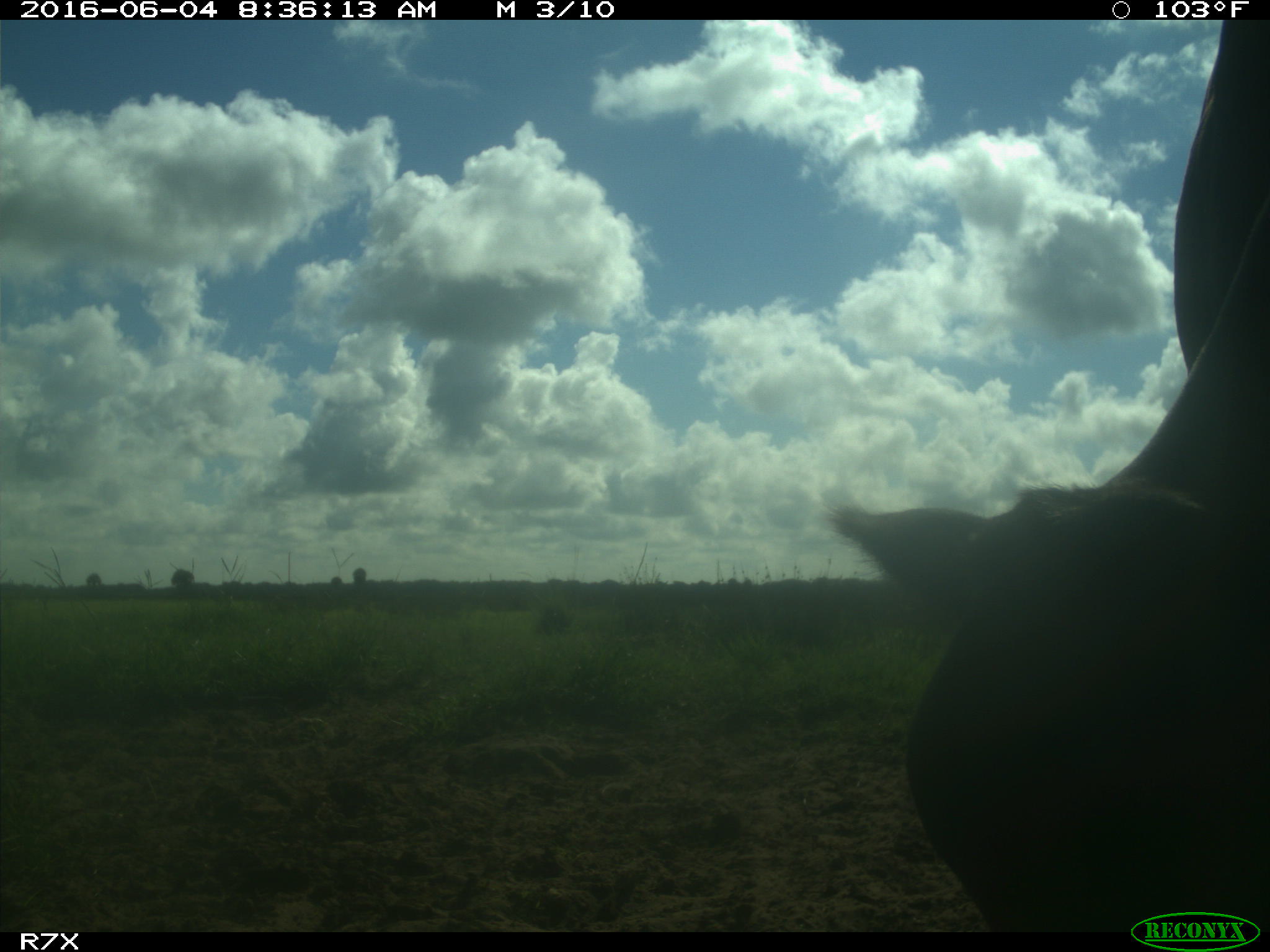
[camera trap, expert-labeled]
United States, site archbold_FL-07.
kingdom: Animalia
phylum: Chordata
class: Mammalia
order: Artiodactyla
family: Bovidae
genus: Bos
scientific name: Bos taurus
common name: domestic cow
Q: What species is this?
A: Bos taurus (domestic cow).